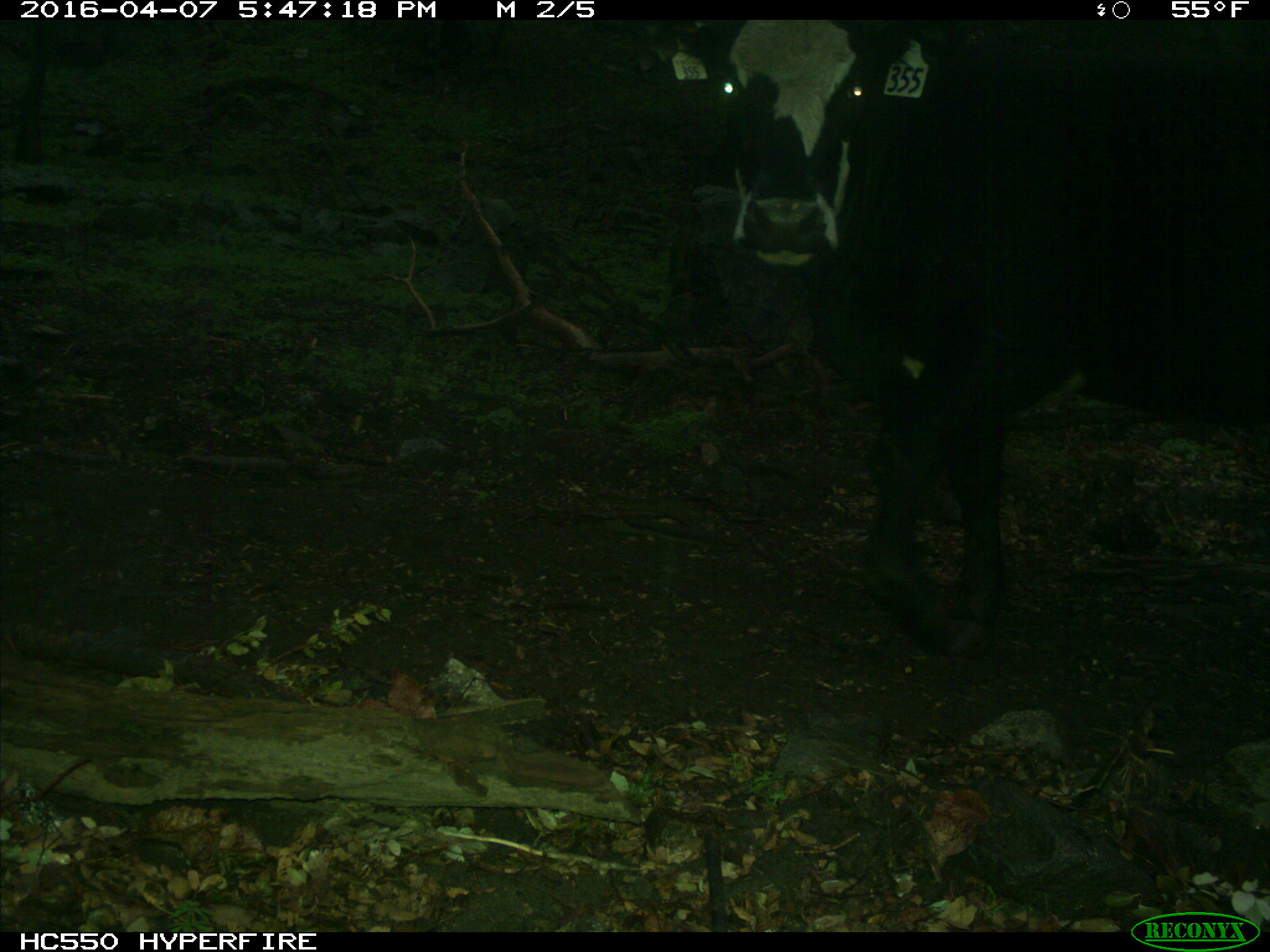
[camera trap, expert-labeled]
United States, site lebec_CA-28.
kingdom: Animalia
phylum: Chordata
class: Mammalia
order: Artiodactyla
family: Bovidae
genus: Bos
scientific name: Bos taurus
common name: domestic cow